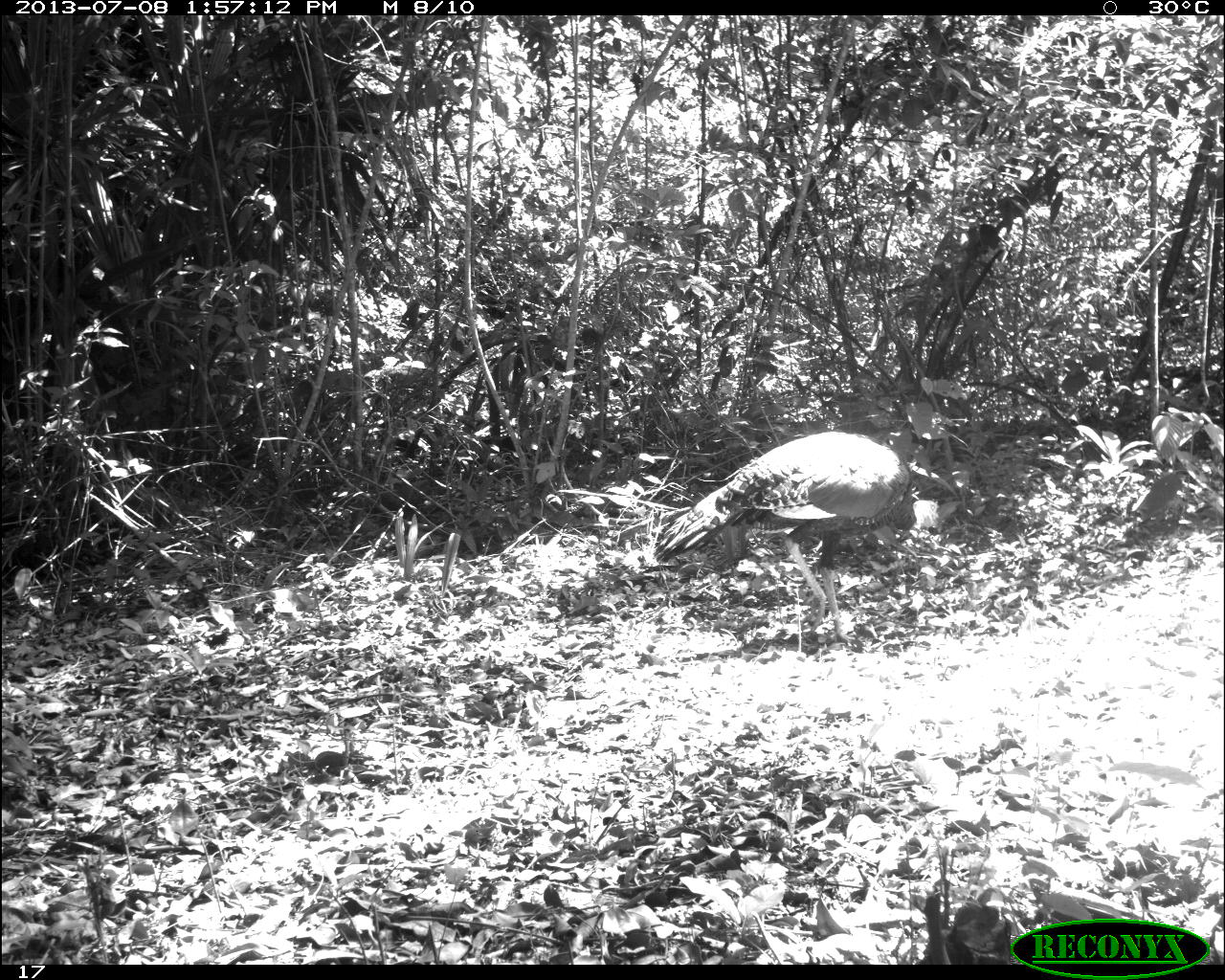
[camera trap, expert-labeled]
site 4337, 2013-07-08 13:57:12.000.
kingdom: Animalia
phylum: Chordata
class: Aves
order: Galliformes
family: Phasianidae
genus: Meleagris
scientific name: Meleagris ocellata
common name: ocellated turkey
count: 1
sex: male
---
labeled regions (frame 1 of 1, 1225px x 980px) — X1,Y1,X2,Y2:
meleagris ocellata: 651,429,918,645